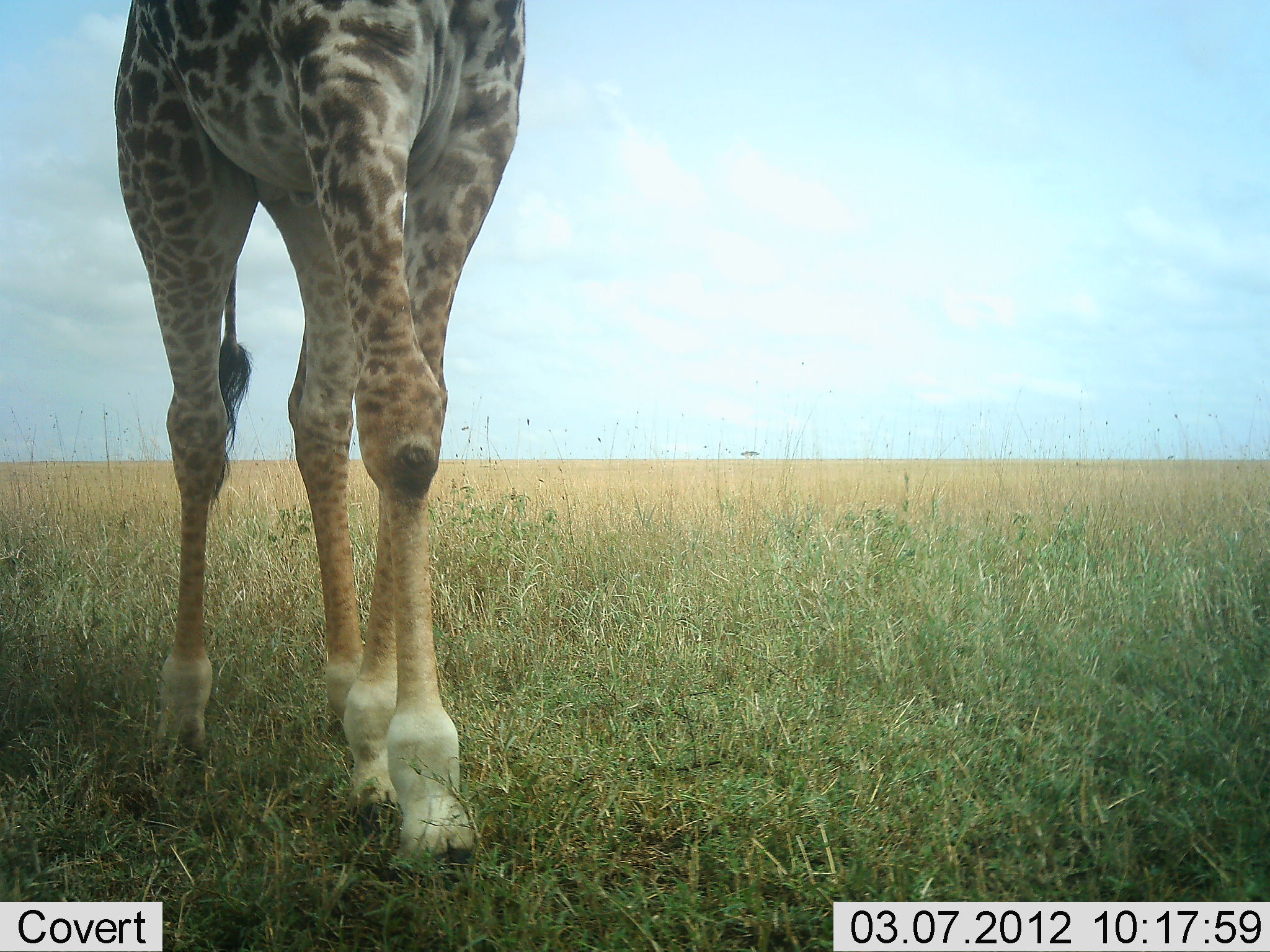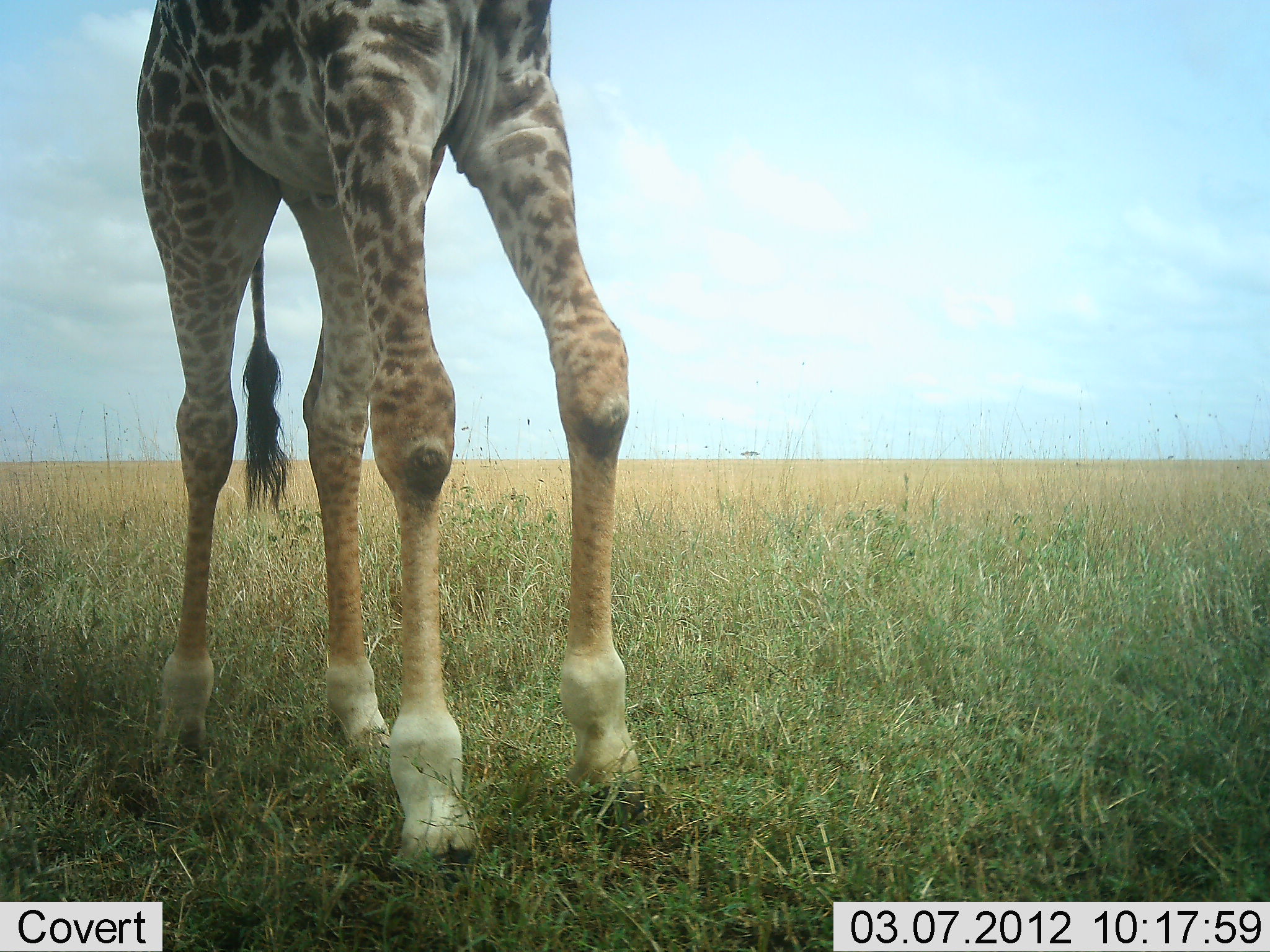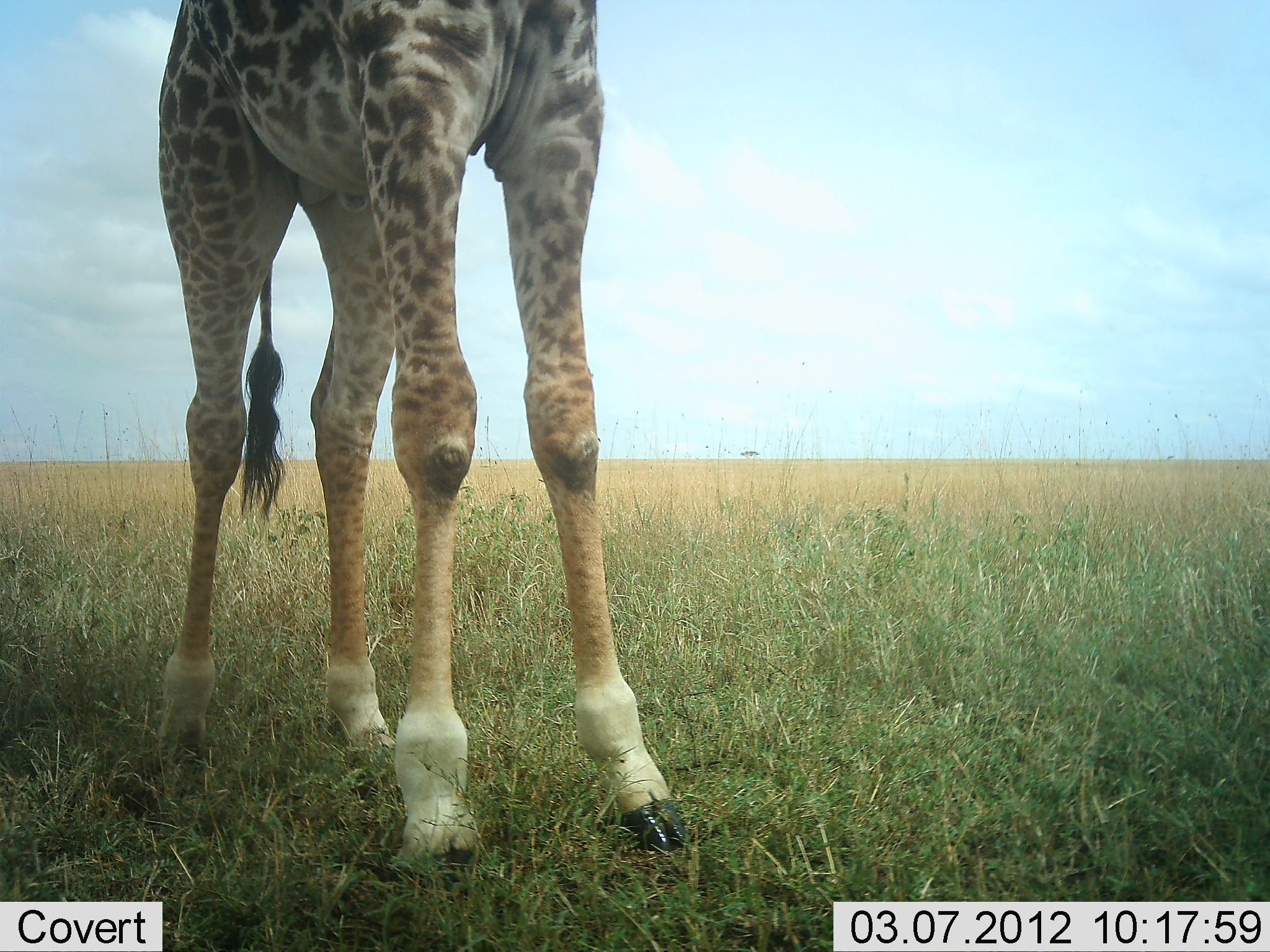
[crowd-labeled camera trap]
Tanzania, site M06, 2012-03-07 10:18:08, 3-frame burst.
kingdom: Animalia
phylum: Chordata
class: Mammalia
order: Artiodactyla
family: Giraffidae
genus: Giraffa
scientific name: Giraffa camelopardalis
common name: giraffe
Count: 1.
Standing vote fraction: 60%.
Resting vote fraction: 7%.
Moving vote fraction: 40%.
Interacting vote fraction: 7%.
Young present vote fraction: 0%.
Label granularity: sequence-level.